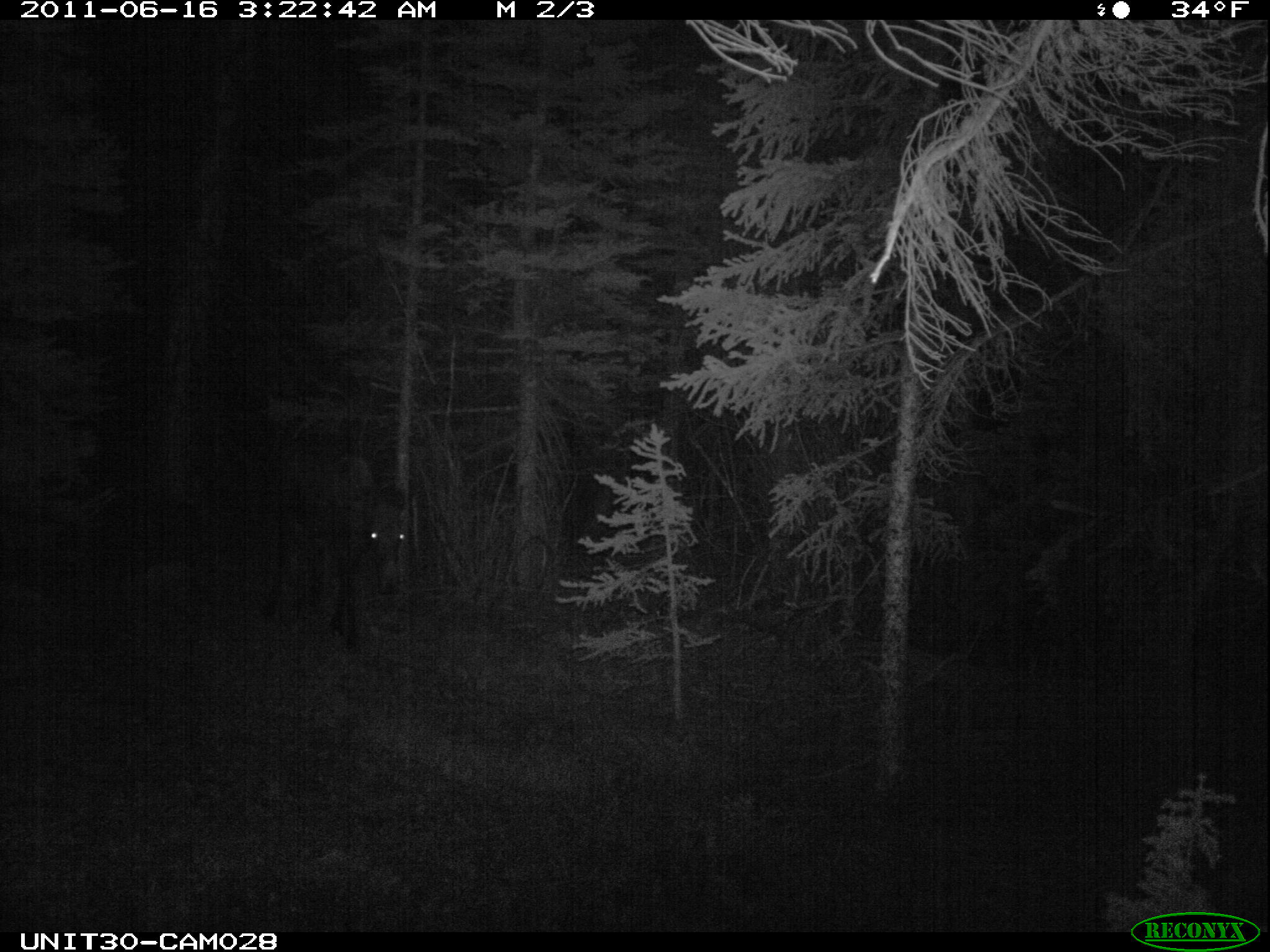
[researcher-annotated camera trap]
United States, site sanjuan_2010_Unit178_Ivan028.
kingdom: Animalia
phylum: Chordata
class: Mammalia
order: Artiodactyla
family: Cervidae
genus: Alces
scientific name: Alces alces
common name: moose